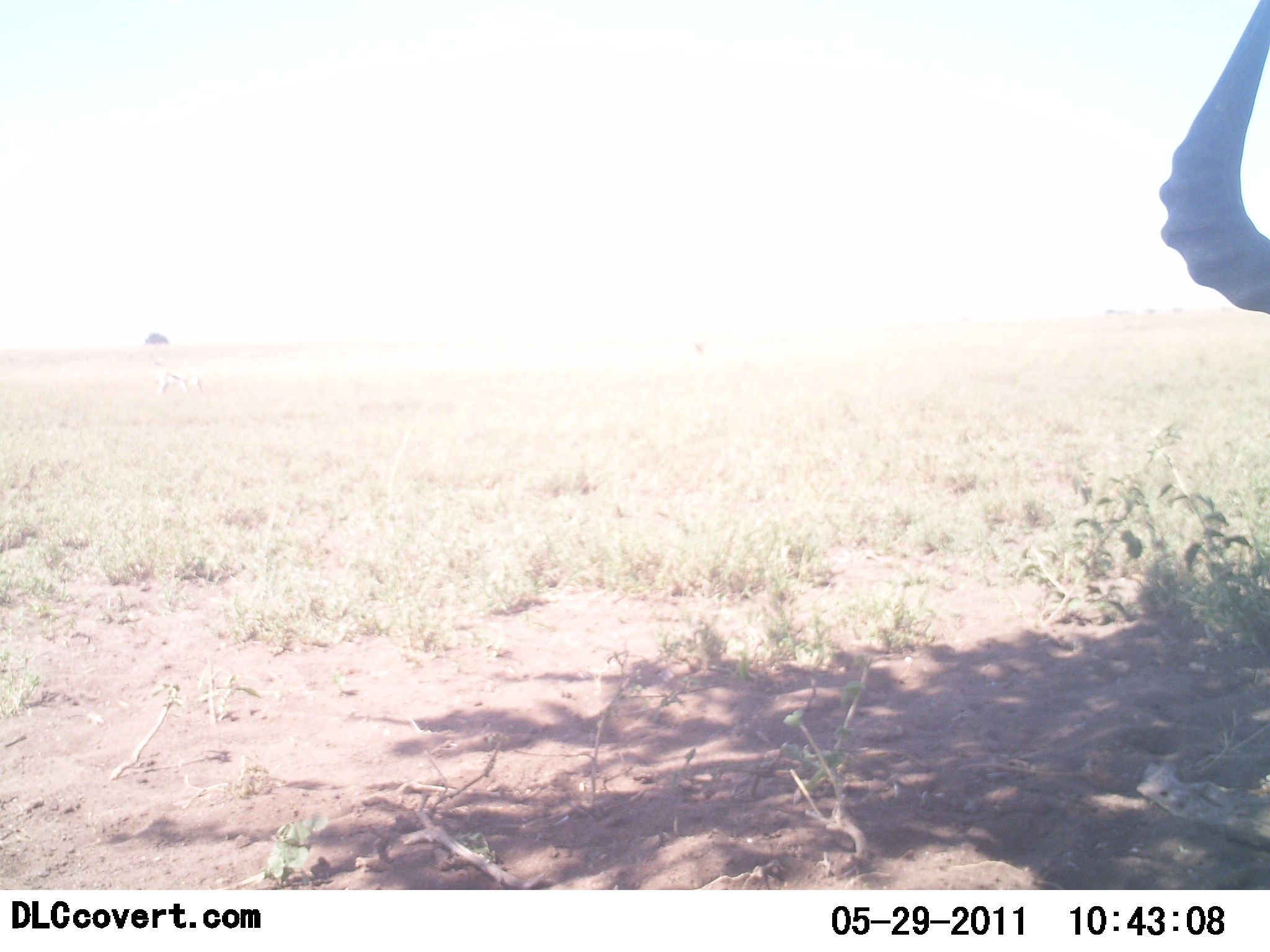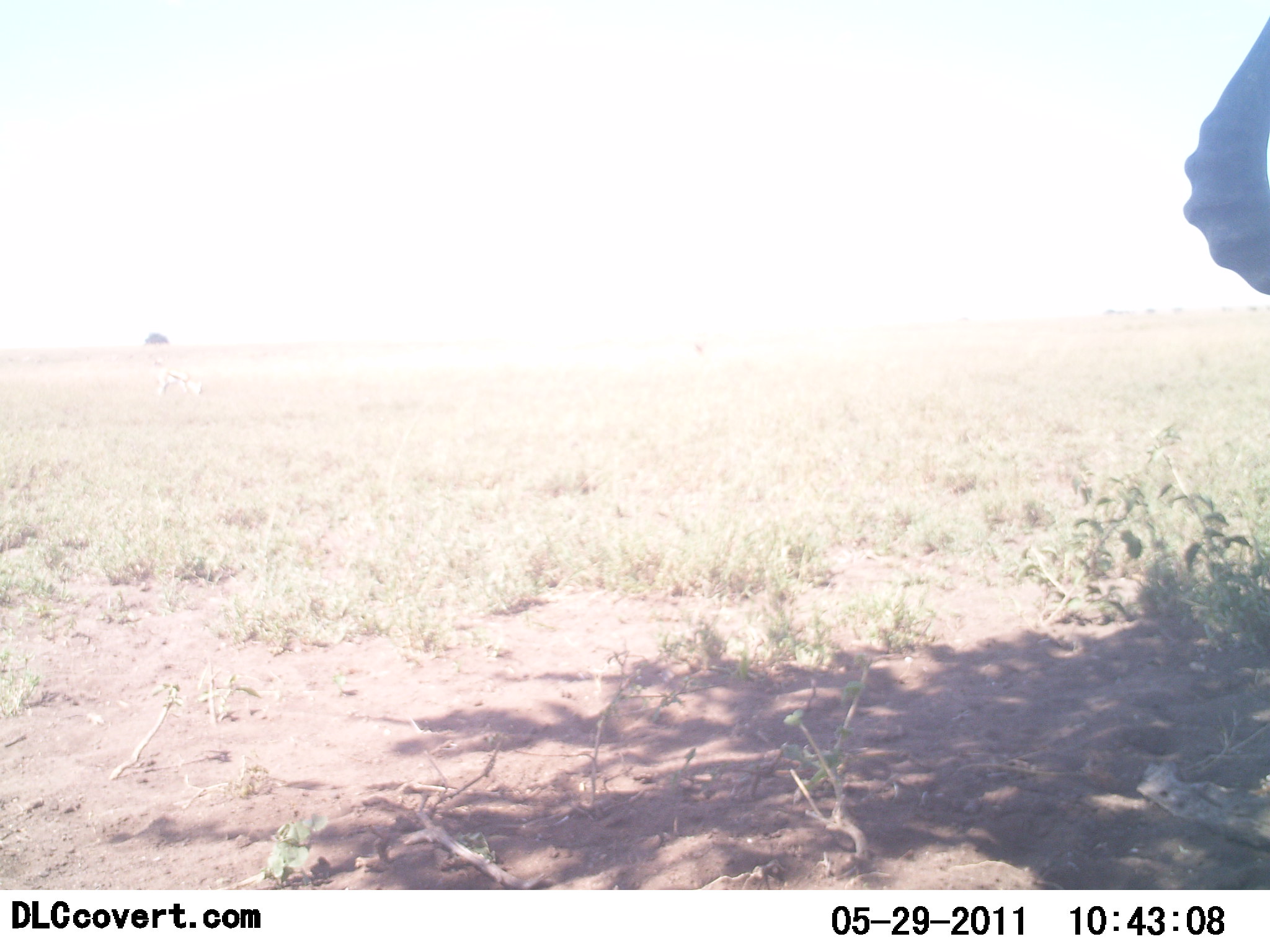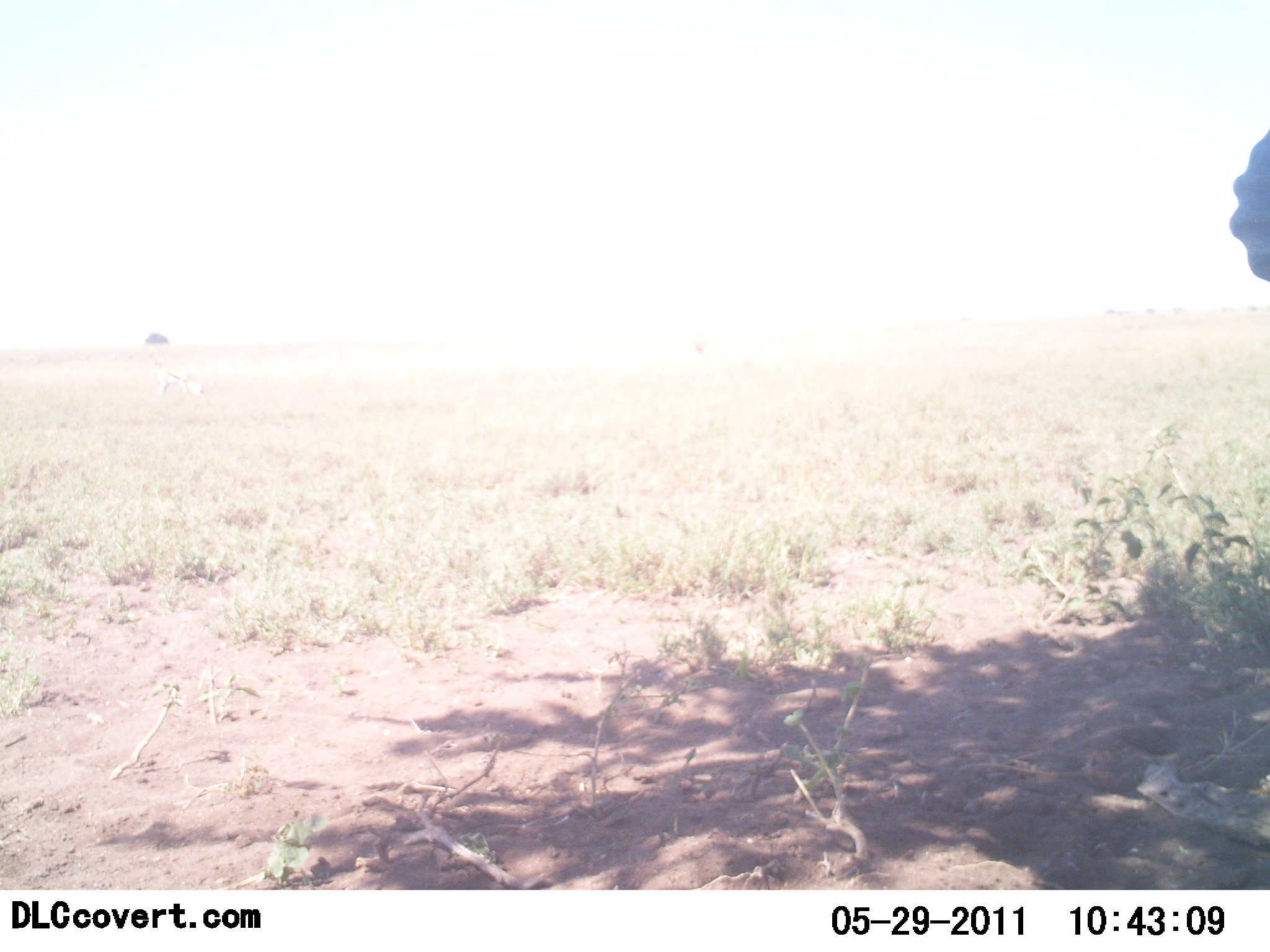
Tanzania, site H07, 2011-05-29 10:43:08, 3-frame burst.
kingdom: Animalia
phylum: Chordata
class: Mammalia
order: Artiodactyla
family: Bovidae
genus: Alcelaphus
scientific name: Alcelaphus buselaphus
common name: hartebeest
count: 1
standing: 57%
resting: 0%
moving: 14%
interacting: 0%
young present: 0%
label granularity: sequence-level